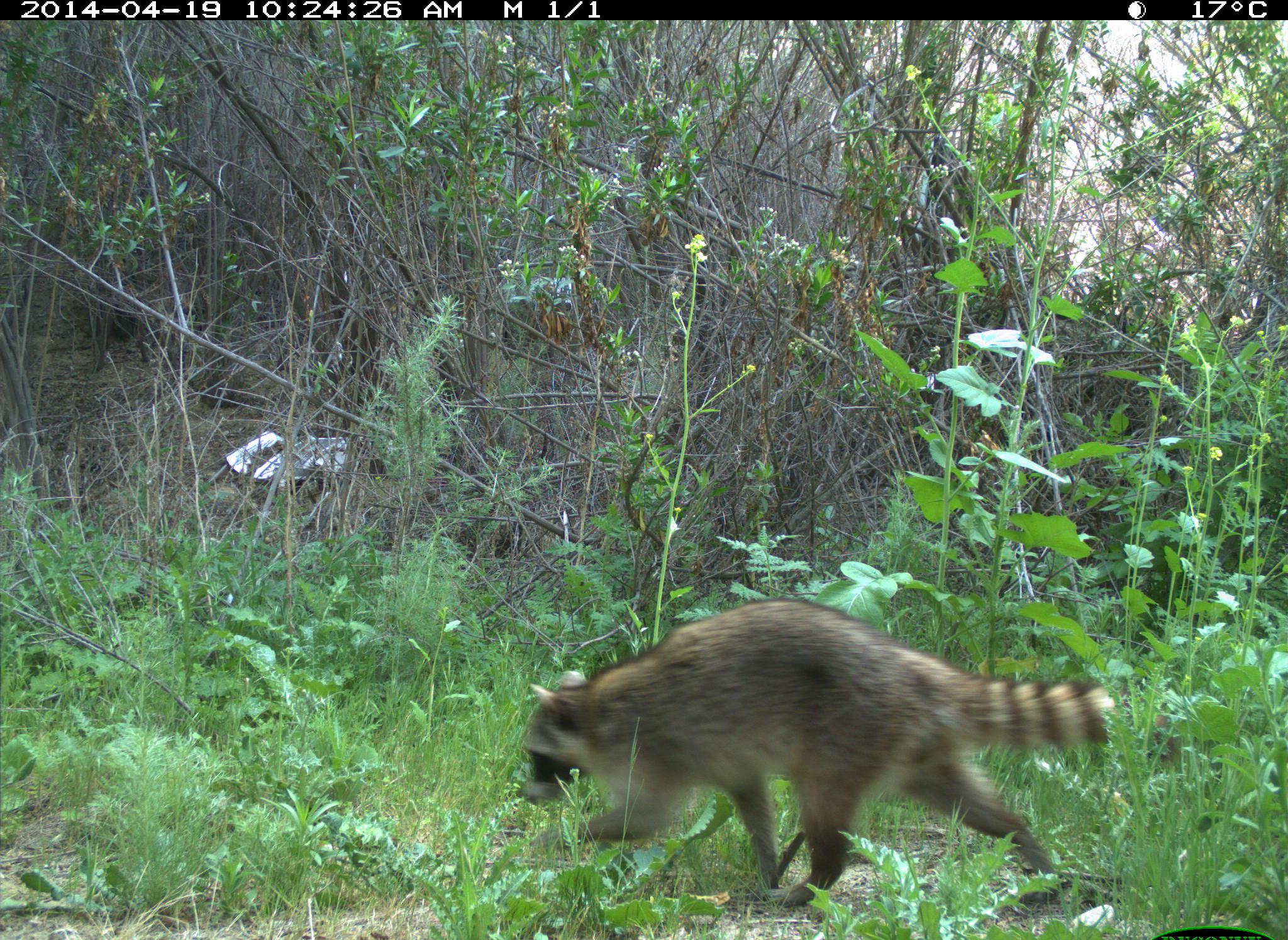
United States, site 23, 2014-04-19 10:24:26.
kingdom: Animalia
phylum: Chordata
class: Mammalia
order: Carnivora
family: Procyonidae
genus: Procyon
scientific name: Procyon lotor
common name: raccoon